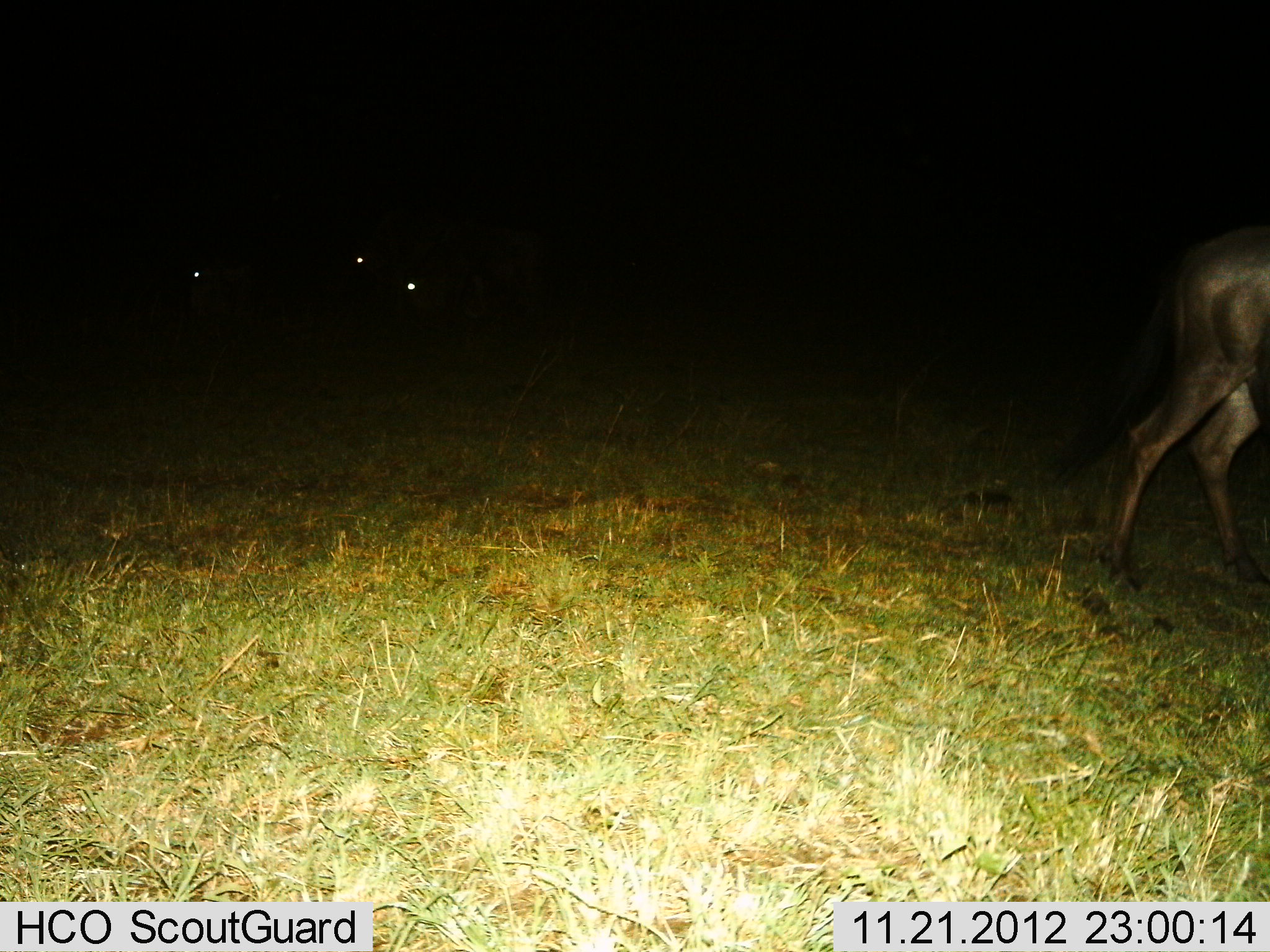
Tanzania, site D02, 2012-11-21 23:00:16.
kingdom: Animalia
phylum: Chordata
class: Mammalia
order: Artiodactyla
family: Bovidae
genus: Connochaetes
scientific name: Connochaetes taurinus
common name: blue wildebeest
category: wildebeest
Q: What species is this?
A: Wildebeest (blue wildebeest) (Connochaetes taurinus).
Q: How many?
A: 1.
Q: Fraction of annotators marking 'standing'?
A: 40%.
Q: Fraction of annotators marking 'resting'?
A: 0%.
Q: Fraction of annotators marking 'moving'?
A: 60%.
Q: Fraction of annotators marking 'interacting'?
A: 0%.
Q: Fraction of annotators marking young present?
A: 0%.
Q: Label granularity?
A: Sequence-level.